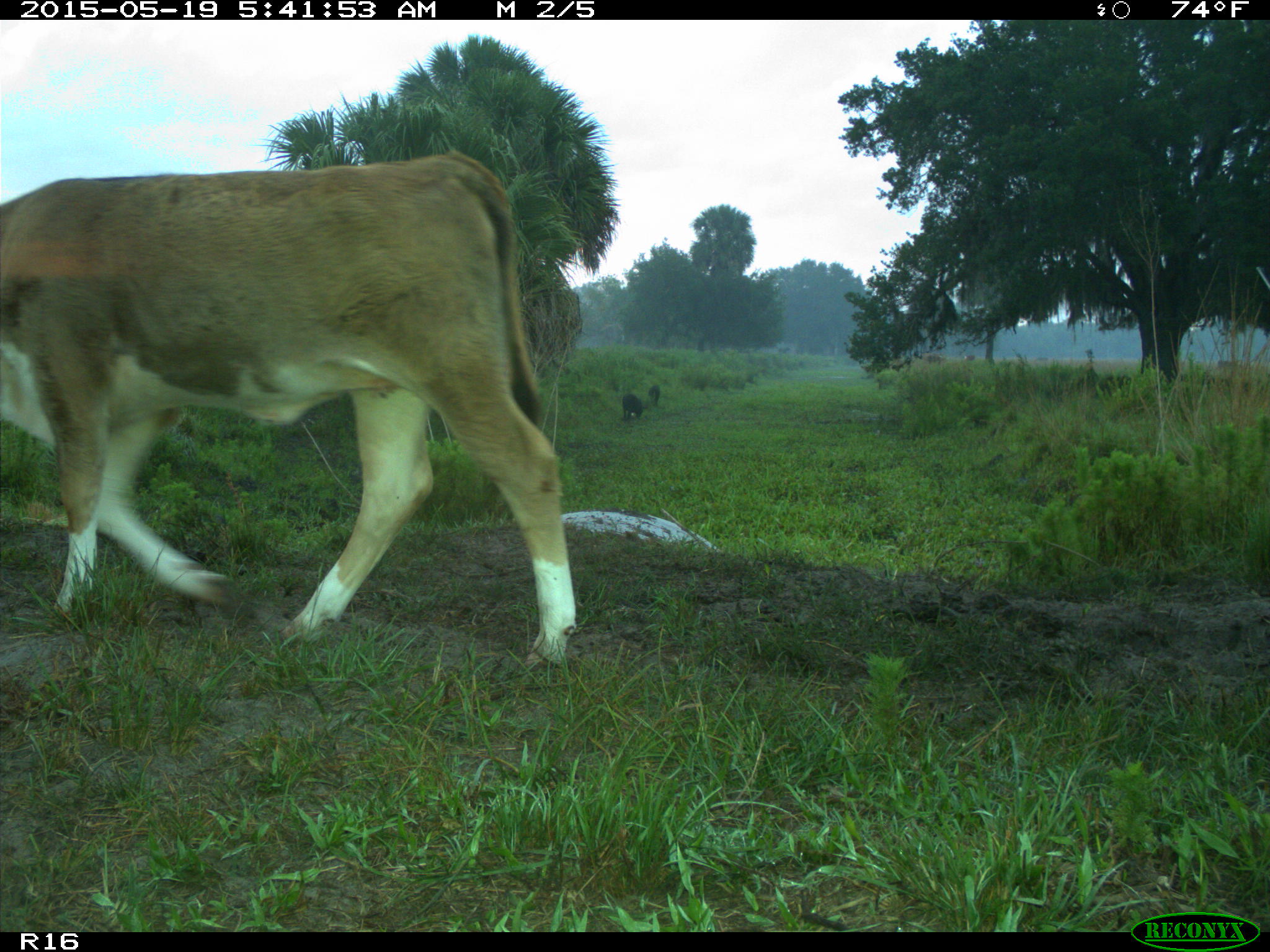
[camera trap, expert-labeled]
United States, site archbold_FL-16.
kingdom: Animalia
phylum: Chordata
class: Mammalia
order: Artiodactyla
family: Suidae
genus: Sus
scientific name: Sus scrofa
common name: wild boar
Sus scrofa (wild boar).